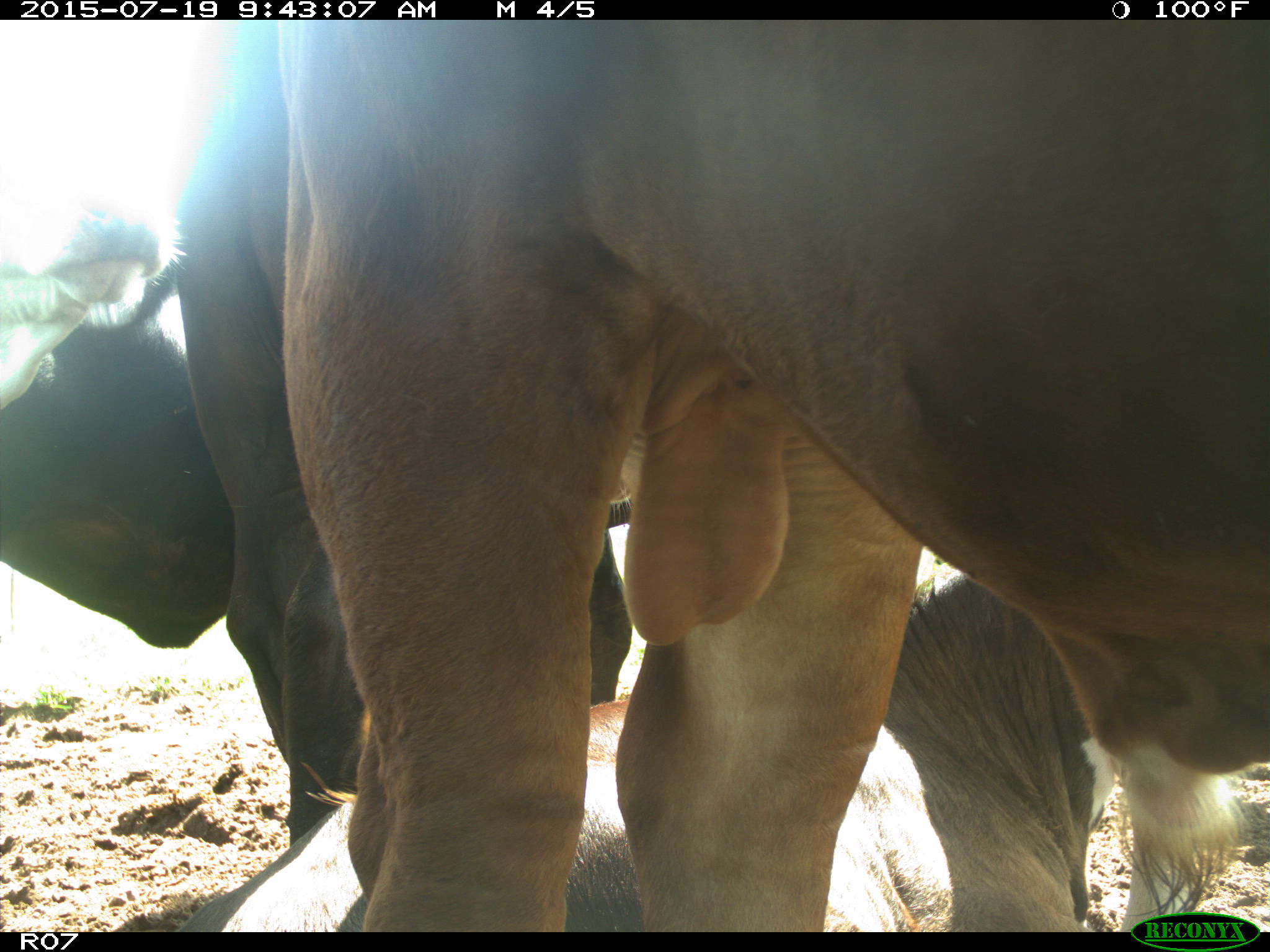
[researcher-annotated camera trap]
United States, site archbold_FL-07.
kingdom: Animalia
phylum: Chordata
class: Mammalia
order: Artiodactyla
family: Bovidae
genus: Bos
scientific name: Bos taurus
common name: domestic cow